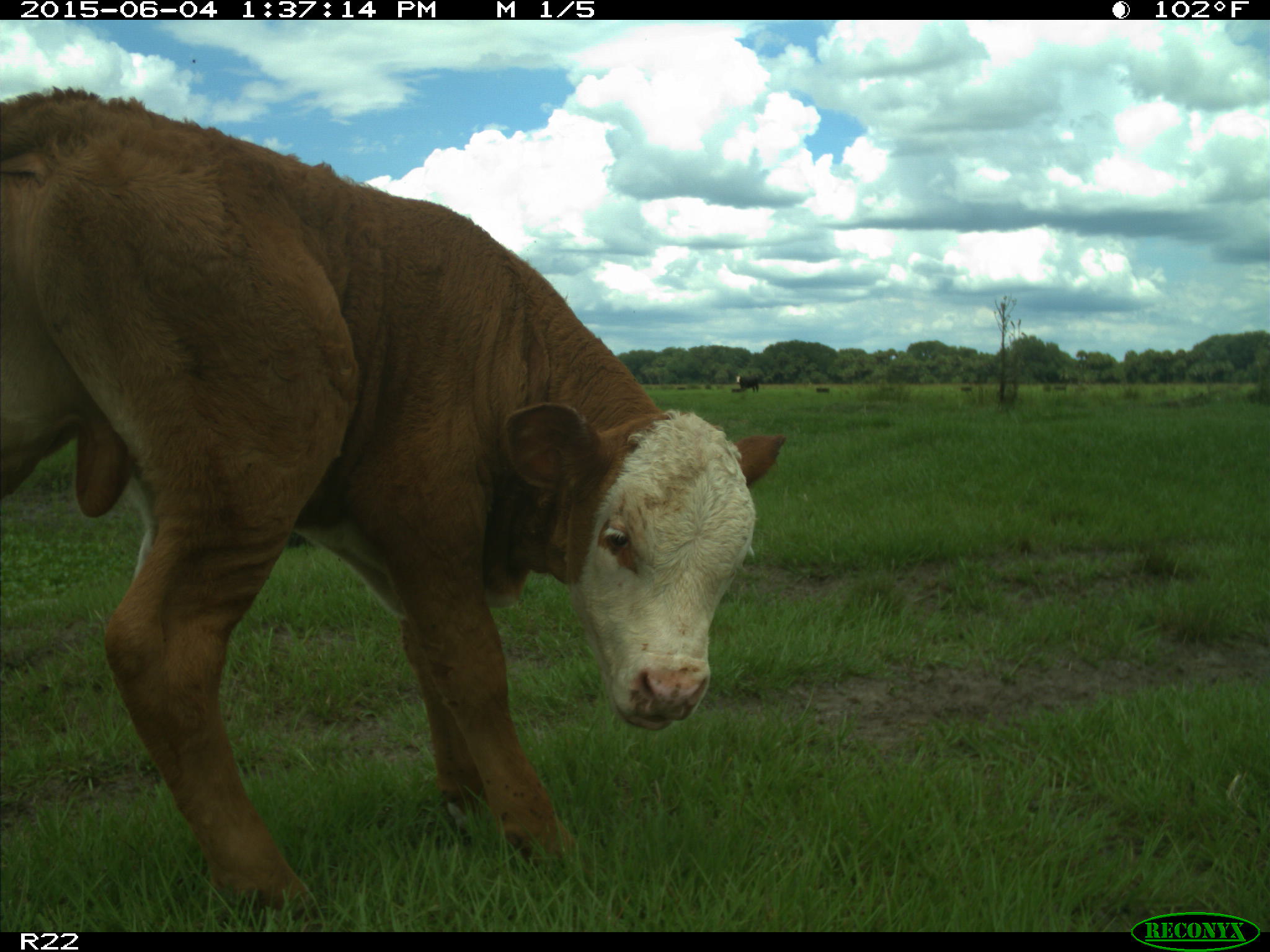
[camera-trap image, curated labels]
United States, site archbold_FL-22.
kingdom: Animalia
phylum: Chordata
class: Mammalia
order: Artiodactyla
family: Bovidae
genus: Bos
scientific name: Bos taurus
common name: domestic cow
Bos taurus (domestic cow).